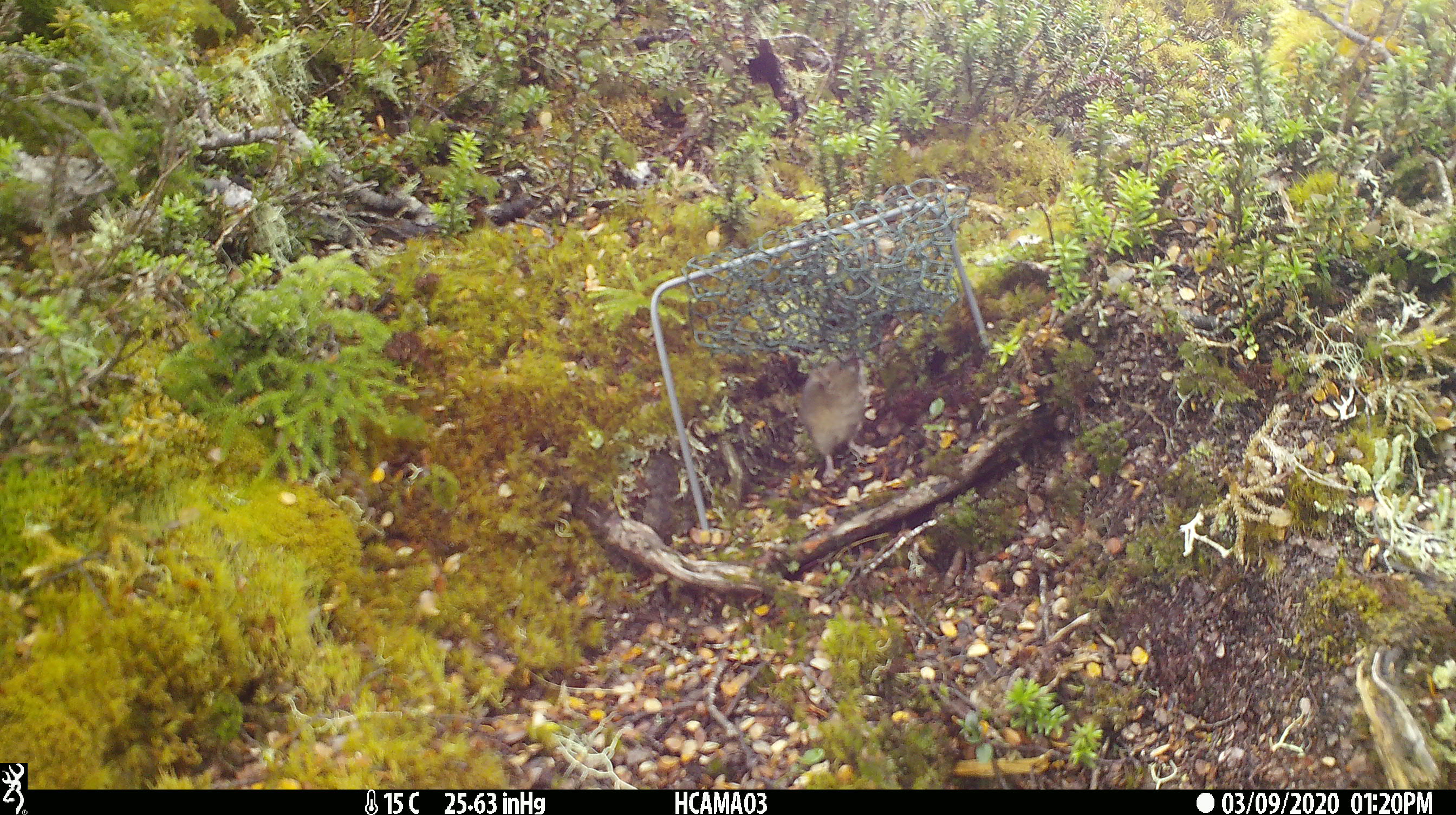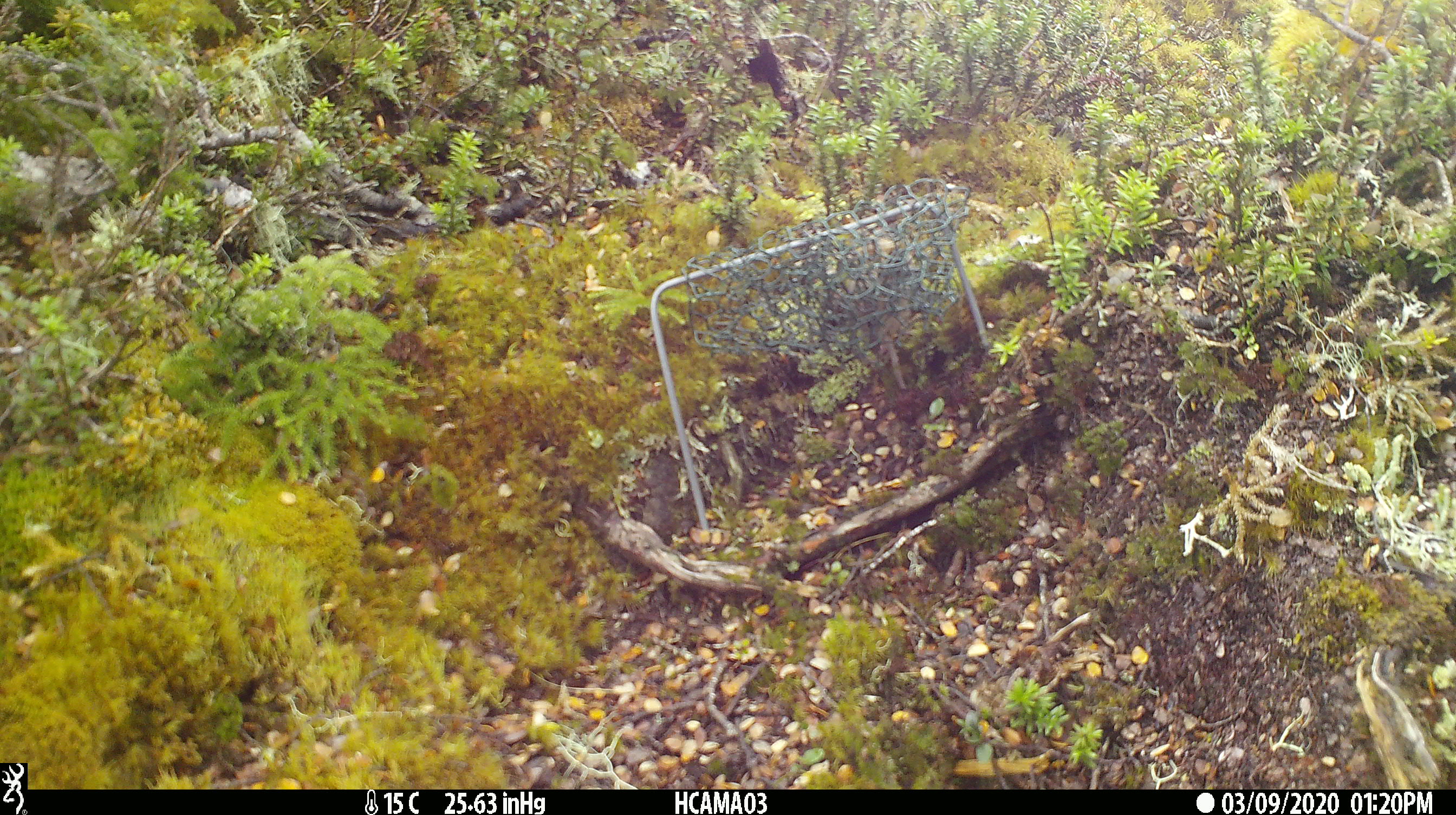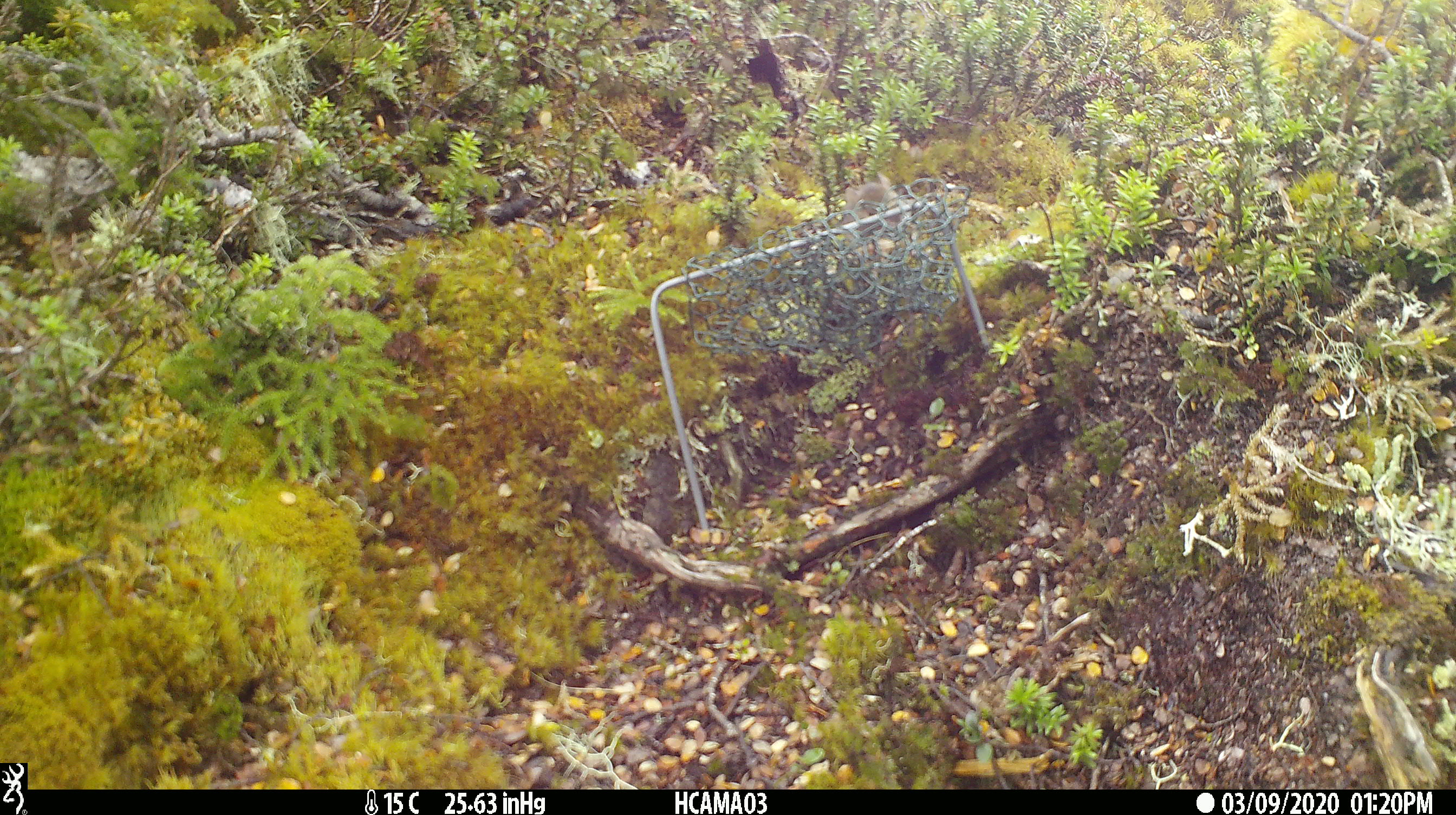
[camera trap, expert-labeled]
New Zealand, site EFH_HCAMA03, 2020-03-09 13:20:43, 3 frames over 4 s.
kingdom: Animalia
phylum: Chordata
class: Mammalia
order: Rodentia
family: Muridae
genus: Mus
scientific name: Mus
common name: mouse